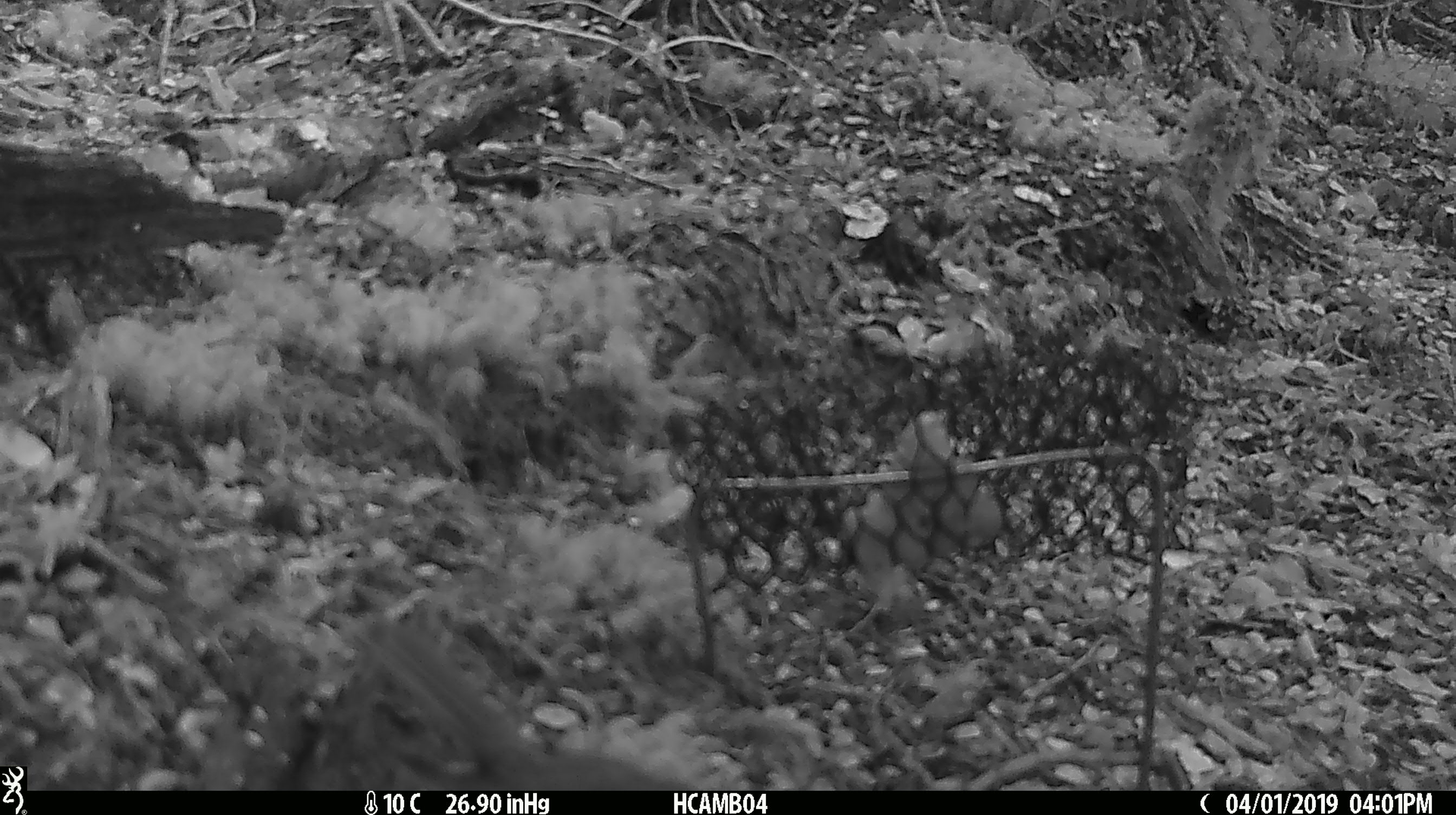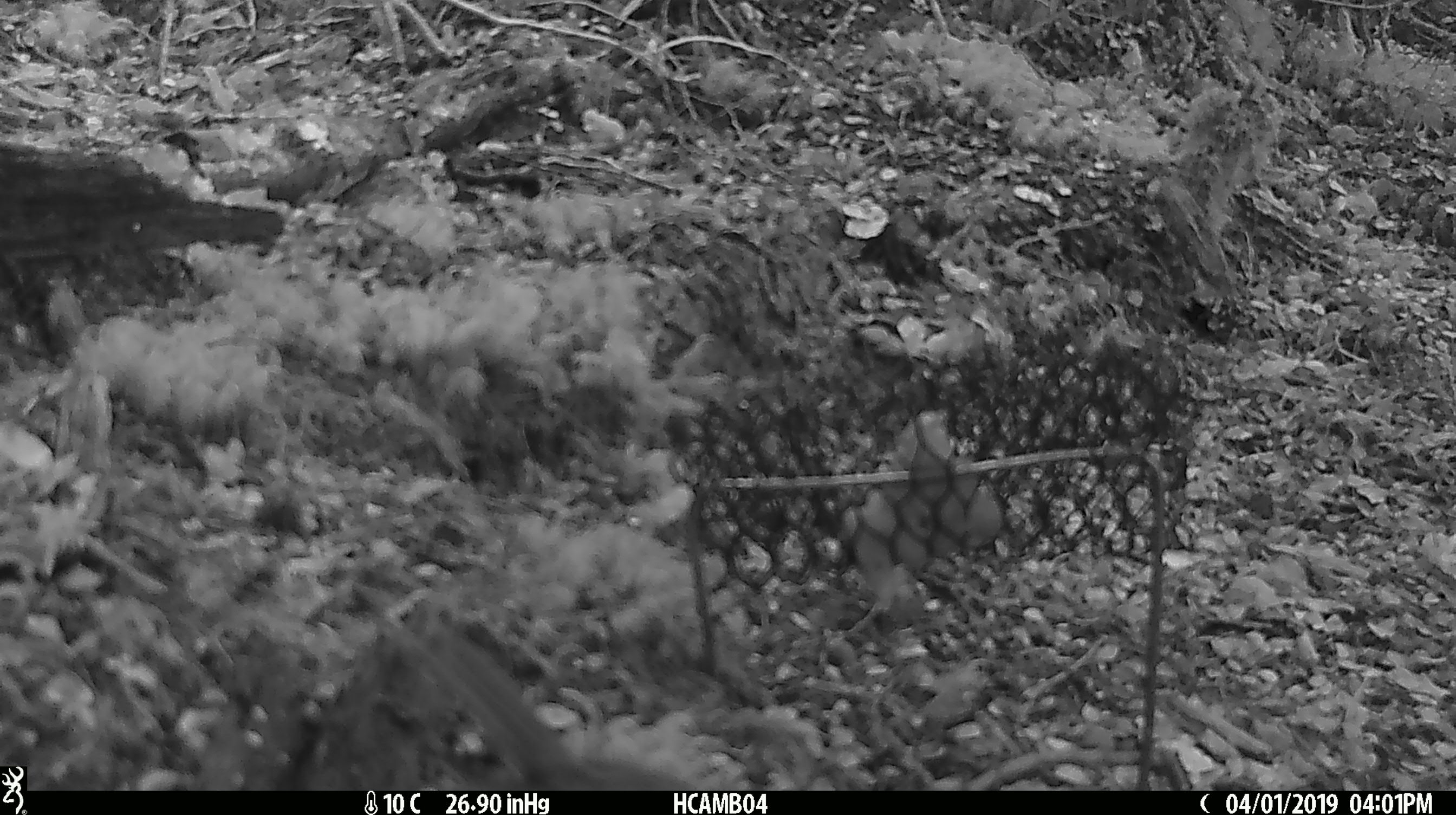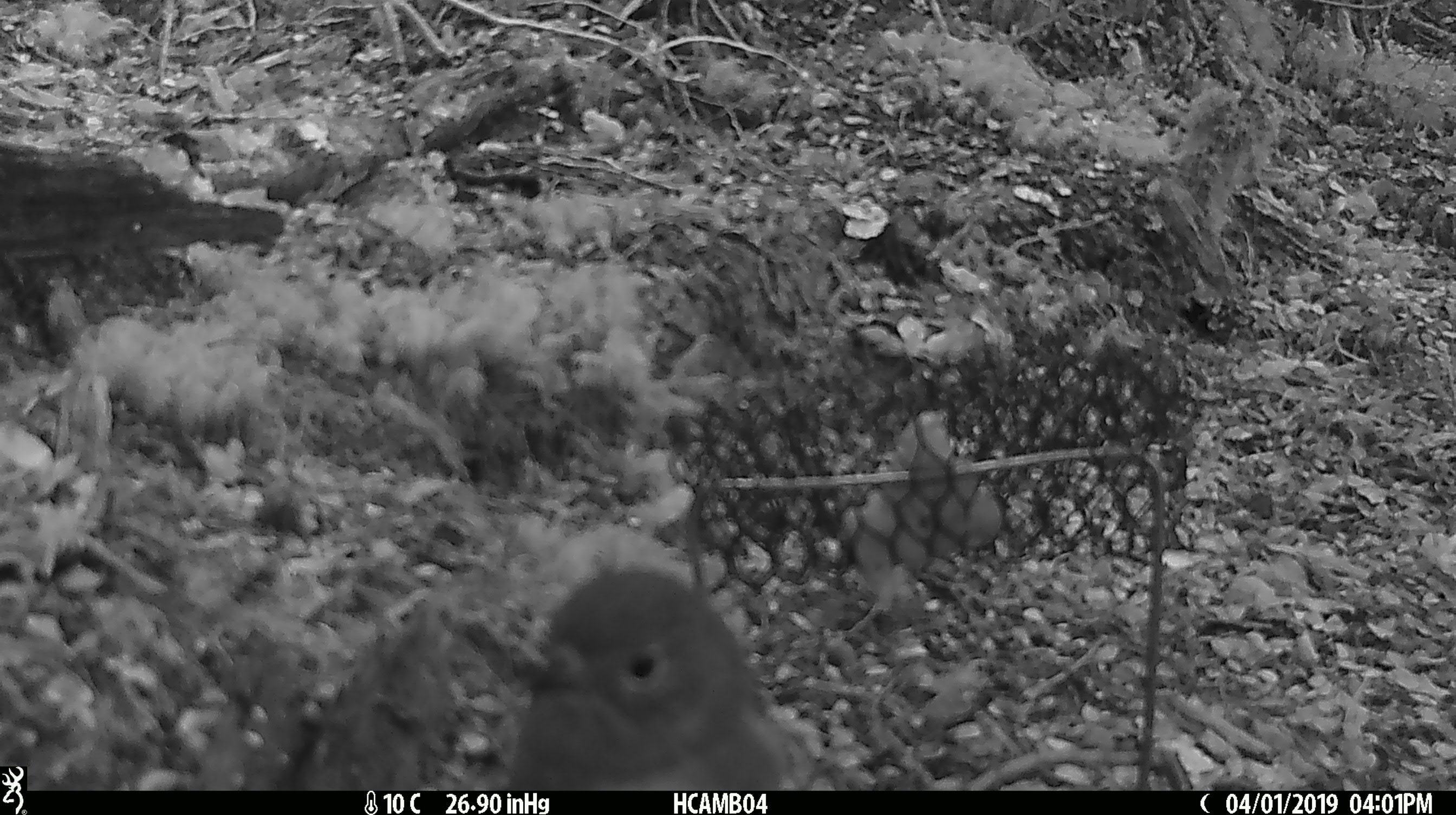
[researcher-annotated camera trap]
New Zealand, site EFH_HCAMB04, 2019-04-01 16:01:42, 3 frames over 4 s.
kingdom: Animalia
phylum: Chordata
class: Aves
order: Passeriformes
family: Petroicidae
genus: Petroica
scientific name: Petroica australis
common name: new zealand robin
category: robin